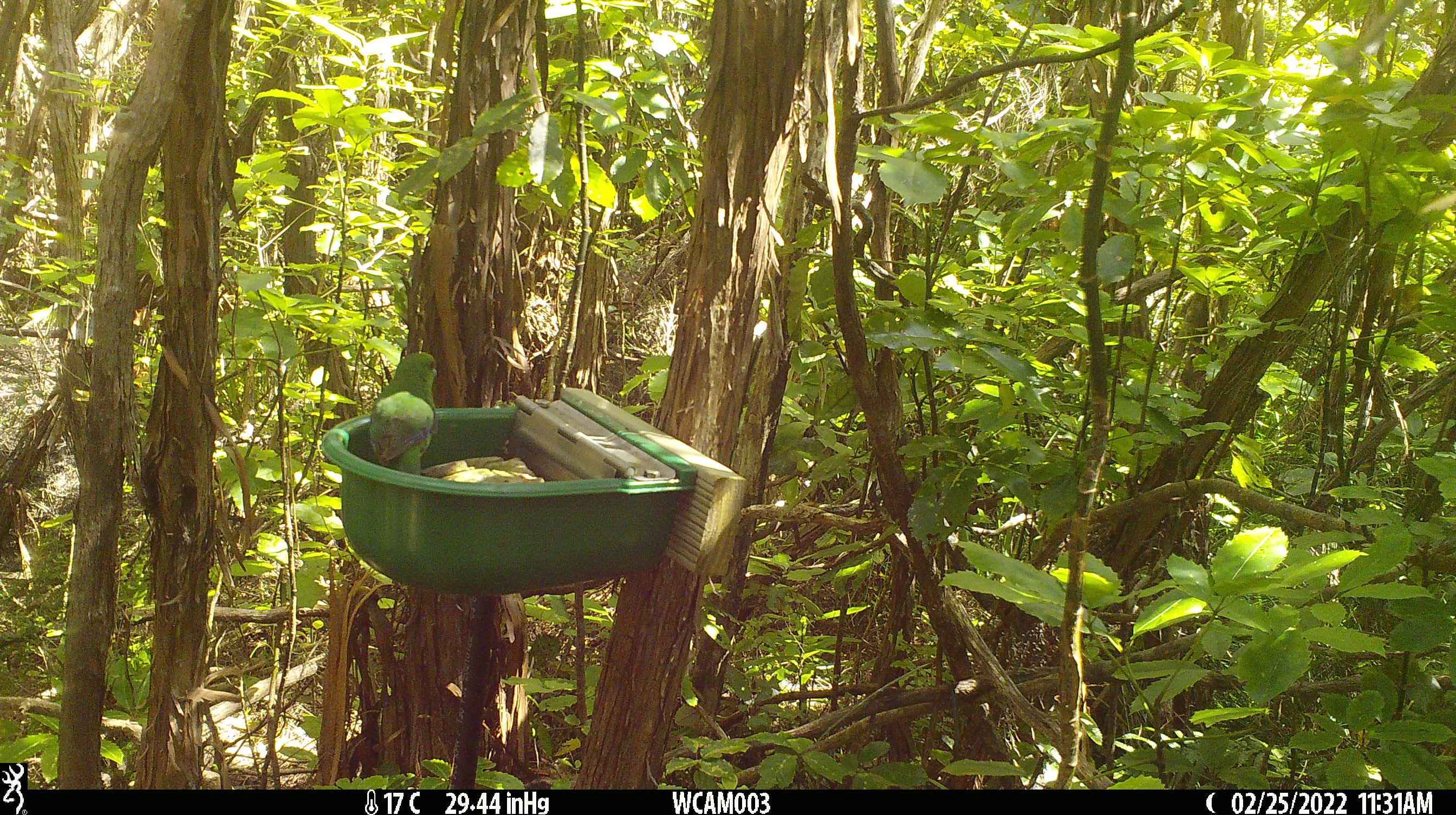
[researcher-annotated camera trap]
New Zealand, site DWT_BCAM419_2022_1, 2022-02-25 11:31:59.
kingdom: Animalia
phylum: Chordata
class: Aves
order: Psittaciformes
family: Psittaculidae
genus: Cyanoramphus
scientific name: Cyanoramphus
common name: parakeet